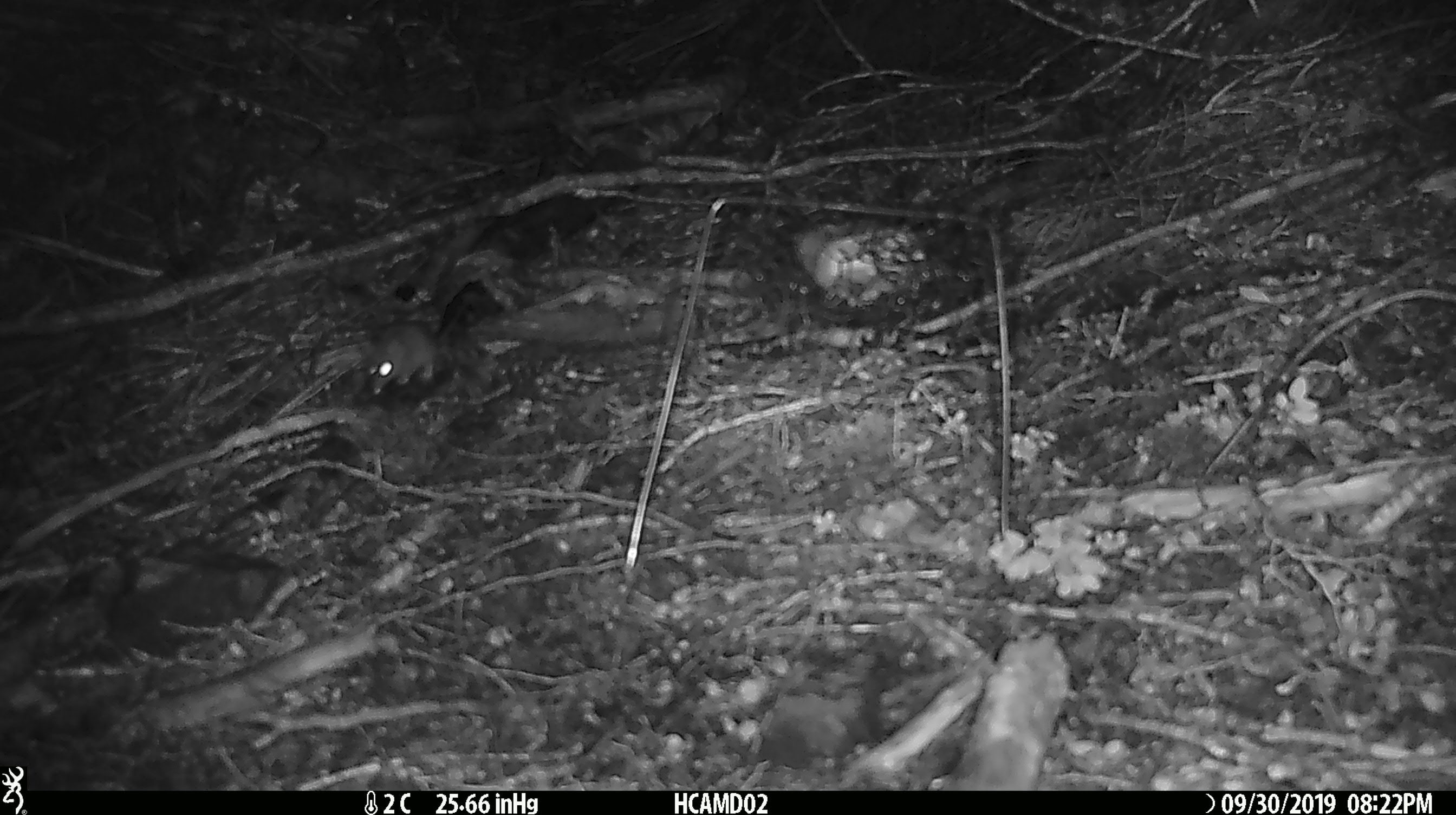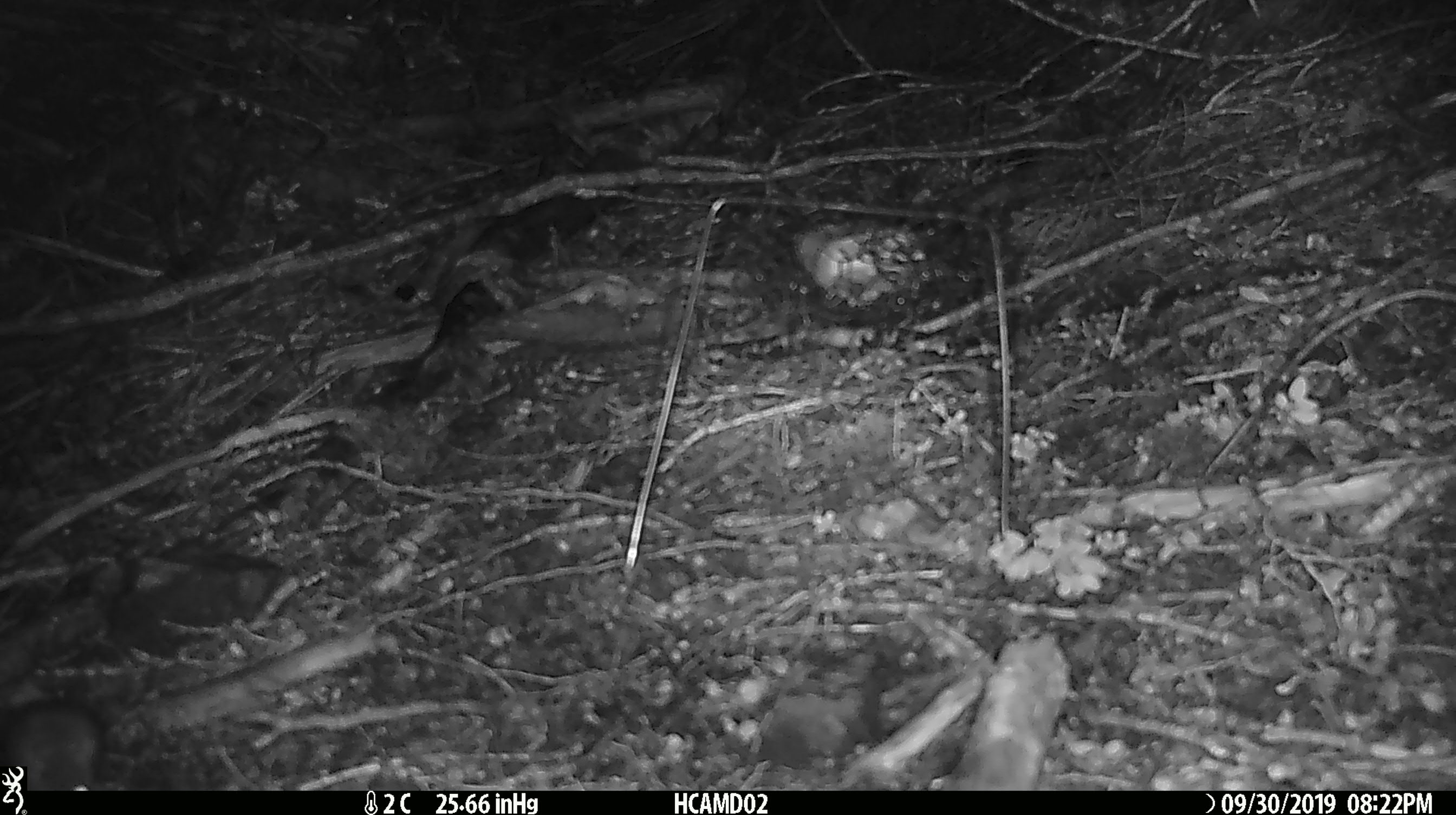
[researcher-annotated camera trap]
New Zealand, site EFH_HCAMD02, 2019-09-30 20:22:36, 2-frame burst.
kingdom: Animalia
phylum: Chordata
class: Mammalia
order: Rodentia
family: Muridae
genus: Mus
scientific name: Mus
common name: mouse